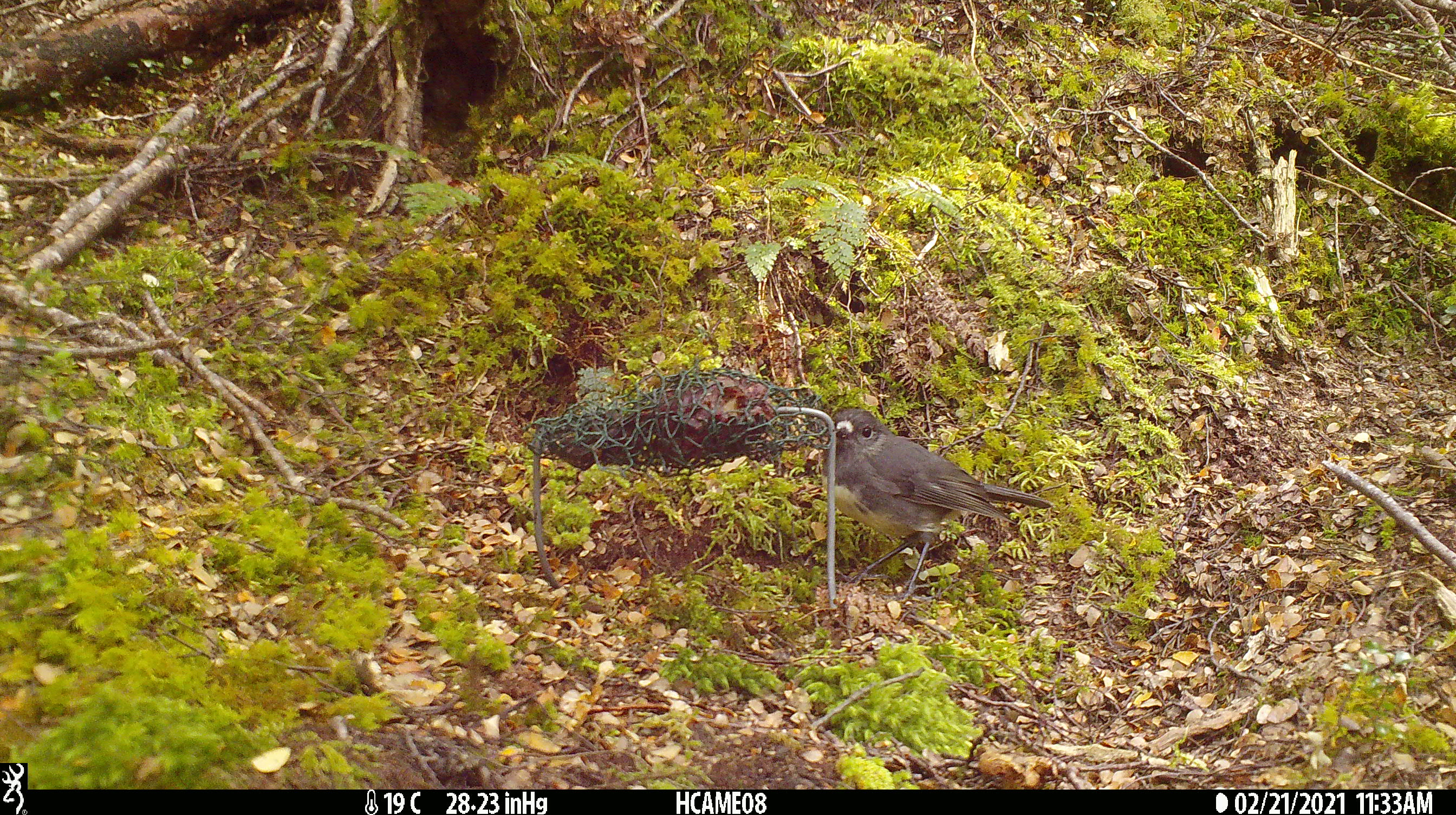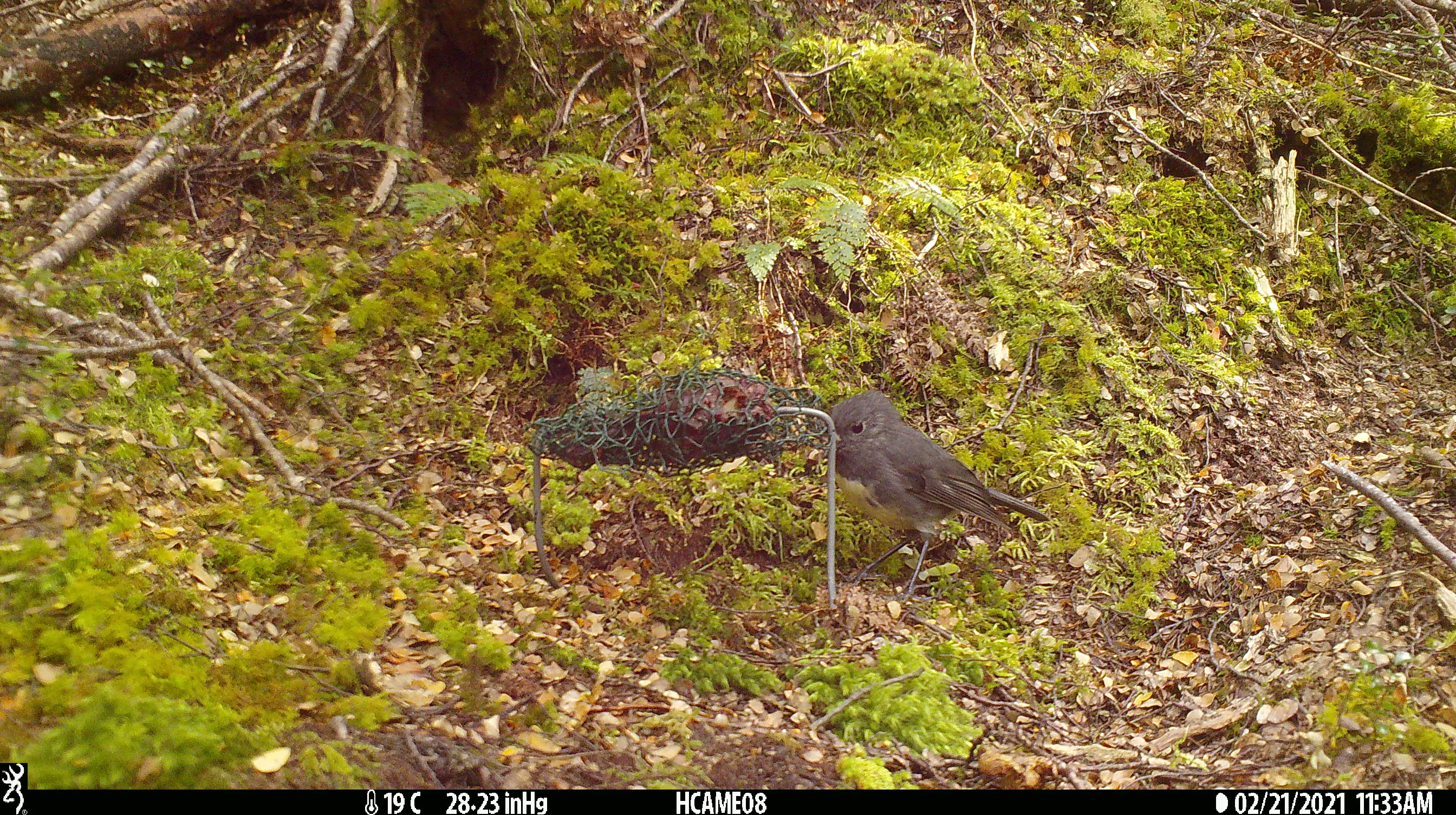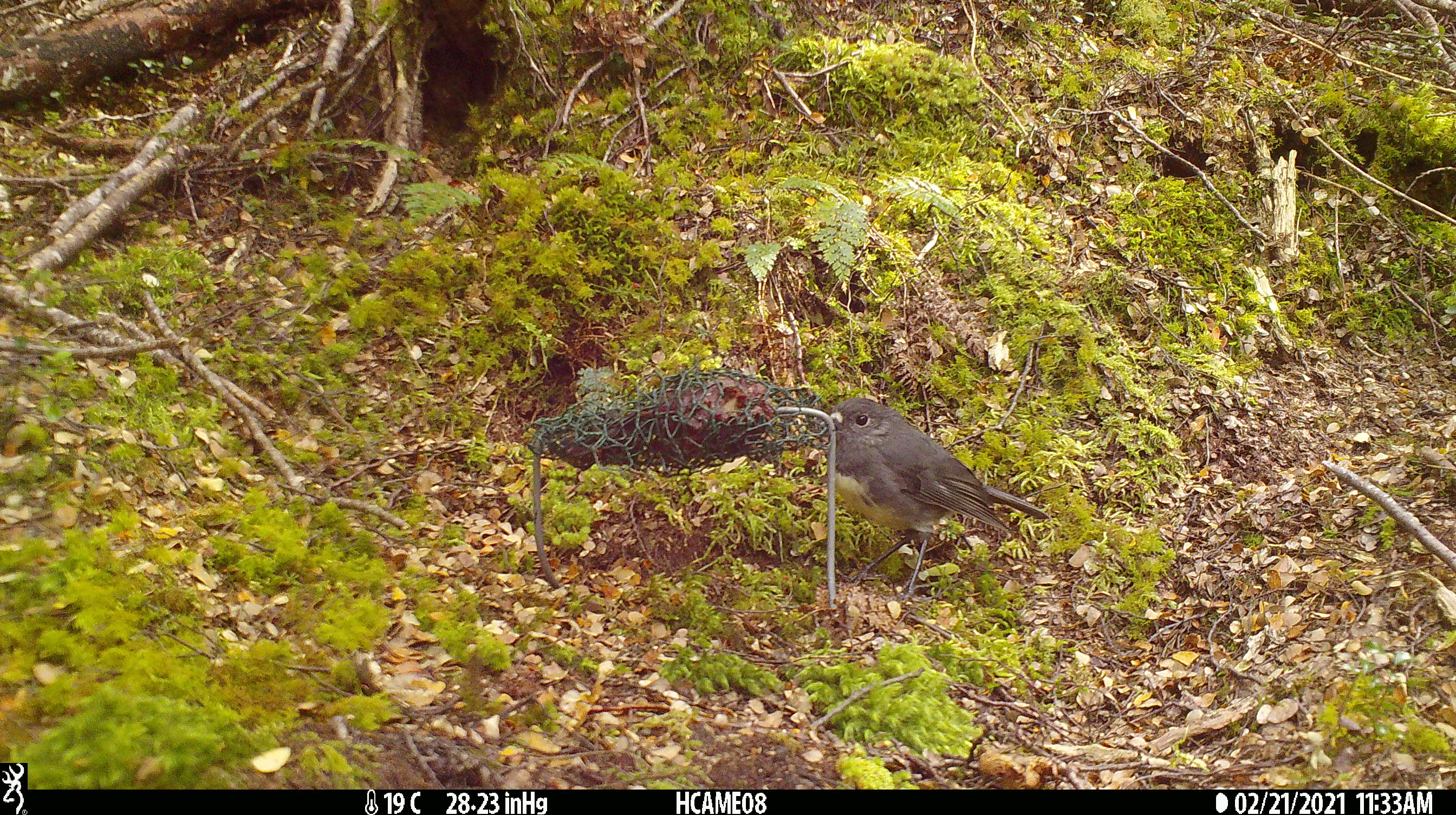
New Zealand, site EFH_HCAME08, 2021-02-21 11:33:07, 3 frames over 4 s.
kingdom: Animalia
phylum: Chordata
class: Aves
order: Passeriformes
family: Petroicidae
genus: Petroica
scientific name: Petroica australis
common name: new zealand robin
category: robin